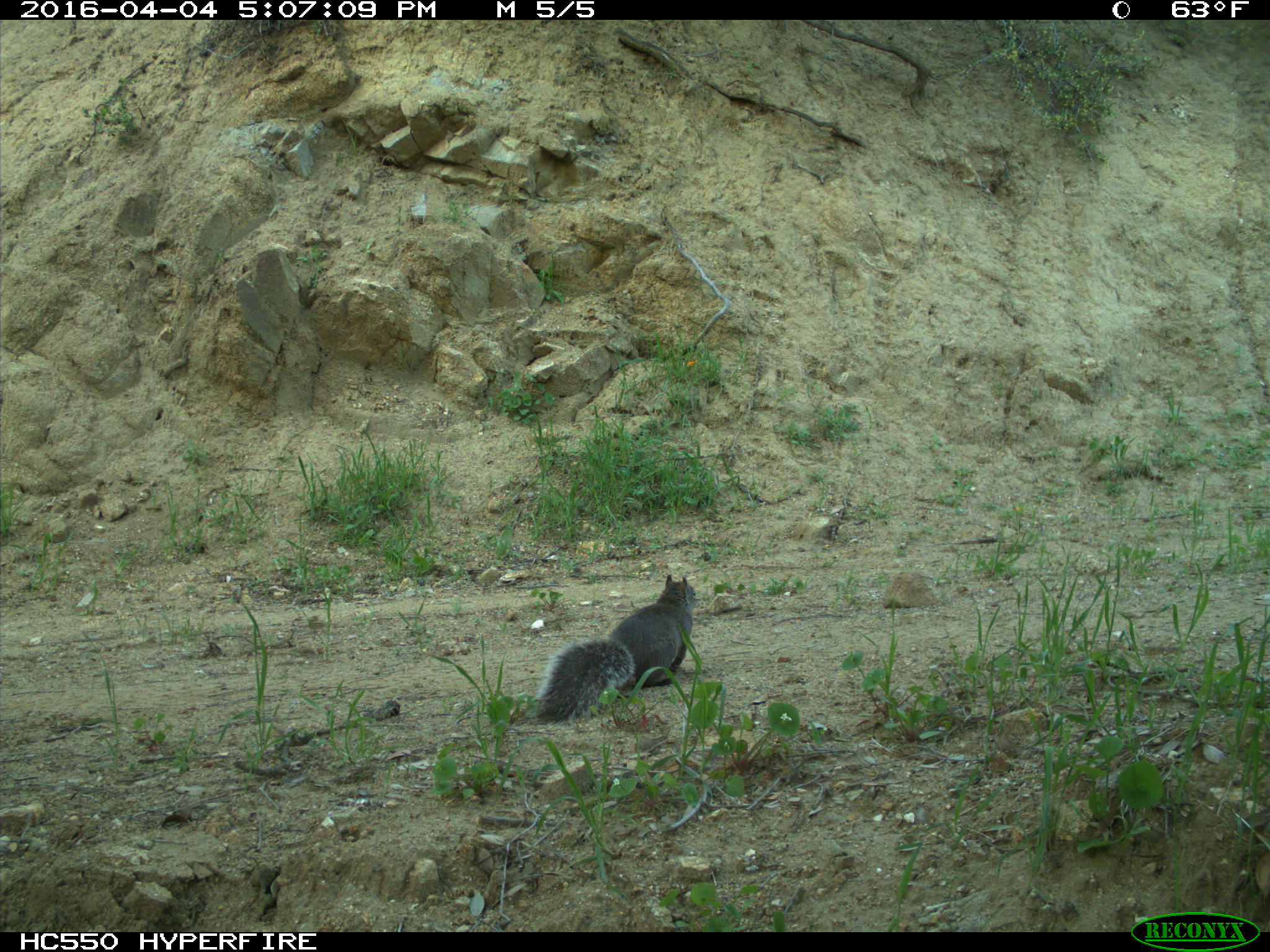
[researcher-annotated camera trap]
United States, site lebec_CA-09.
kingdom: Animalia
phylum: Chordata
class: Mammalia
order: Rodentia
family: Sciuridae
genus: Sciurus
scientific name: Sciurus carolinensis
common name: eastern gray squirrel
Sciurus carolinensis (eastern gray squirrel).